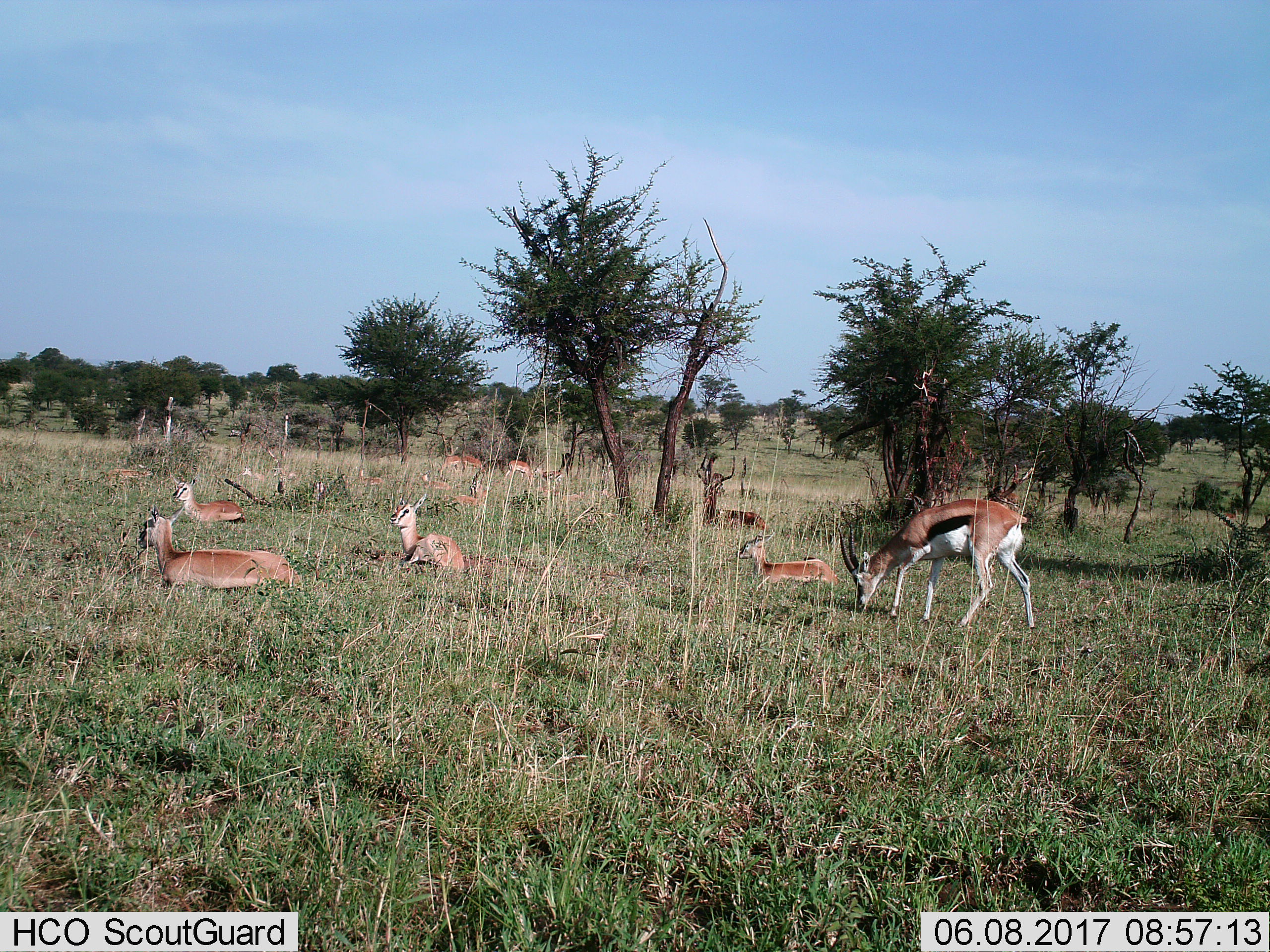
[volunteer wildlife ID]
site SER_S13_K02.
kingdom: Animalia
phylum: Chordata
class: Mammalia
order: Artiodactyla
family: Bovidae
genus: Eudorcas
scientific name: Eudorcas thomsonii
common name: thomson's gazelle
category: gazellethomsons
Gazellethomsons (thomson's gazelle) (Eudorcas thomsonii), count 10. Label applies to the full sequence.